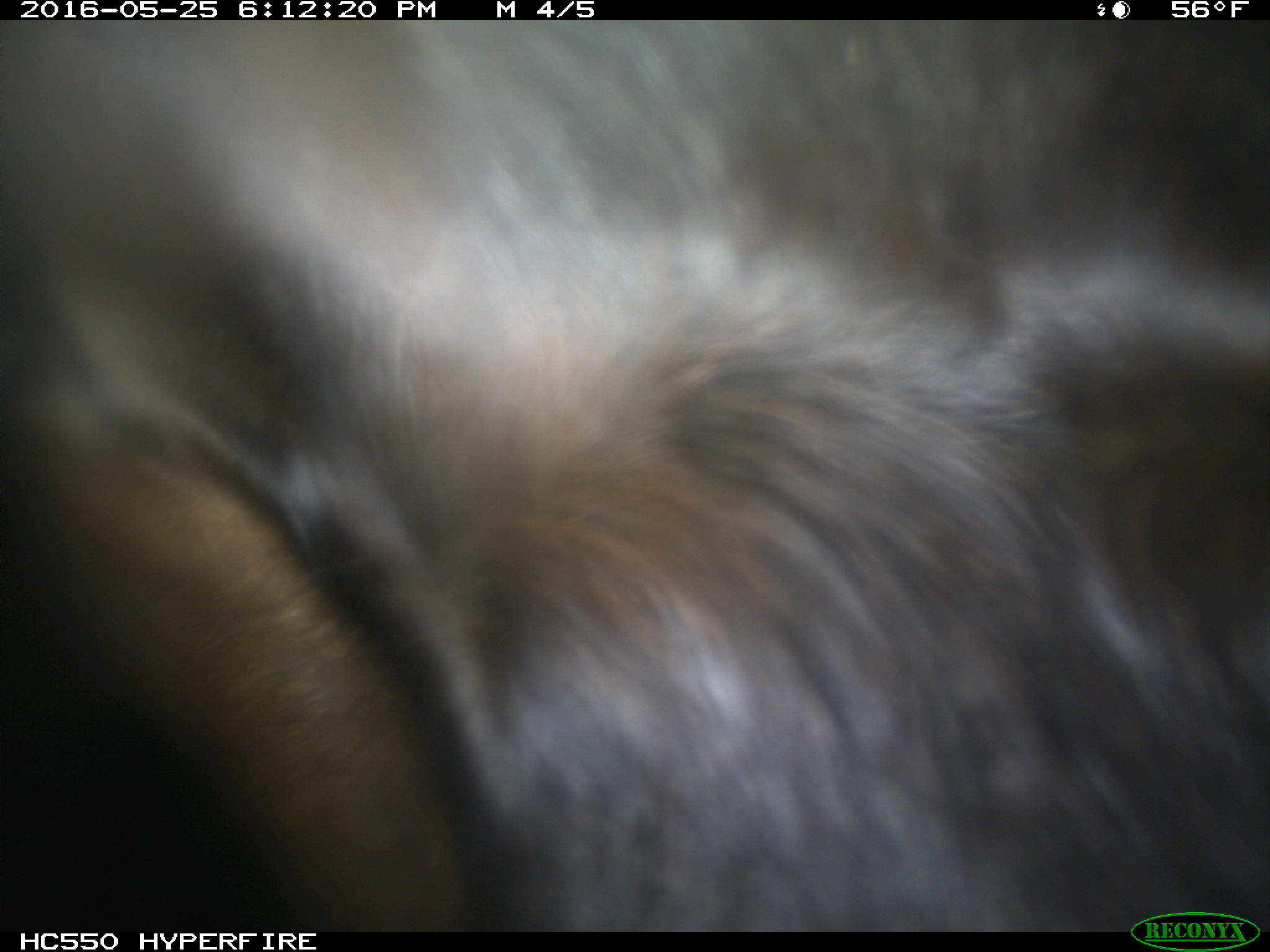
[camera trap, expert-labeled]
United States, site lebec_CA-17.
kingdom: Animalia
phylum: Chordata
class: Mammalia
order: Artiodactyla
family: Bovidae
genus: Bos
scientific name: Bos taurus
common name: domestic cow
Bos taurus (domestic cow).